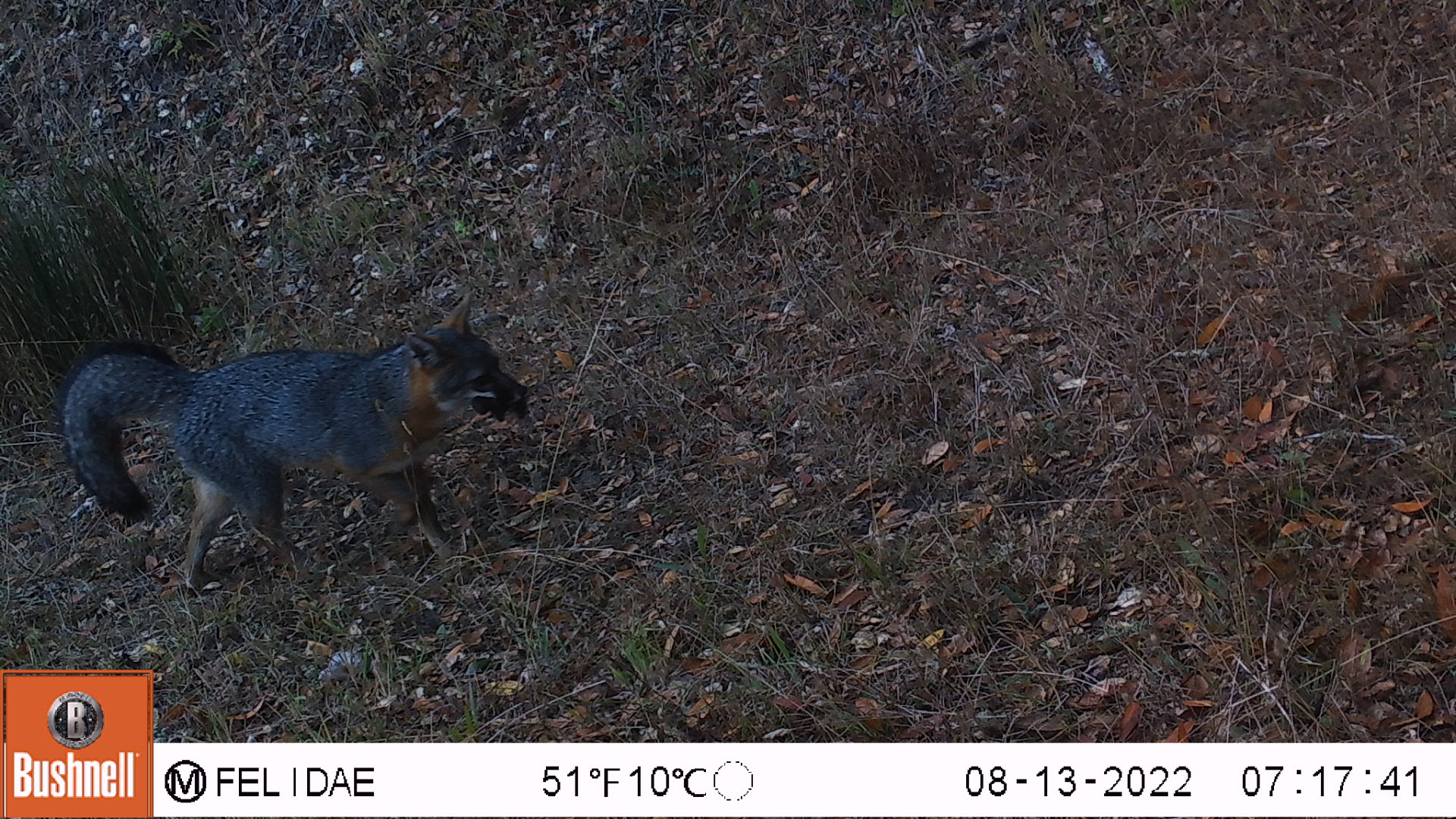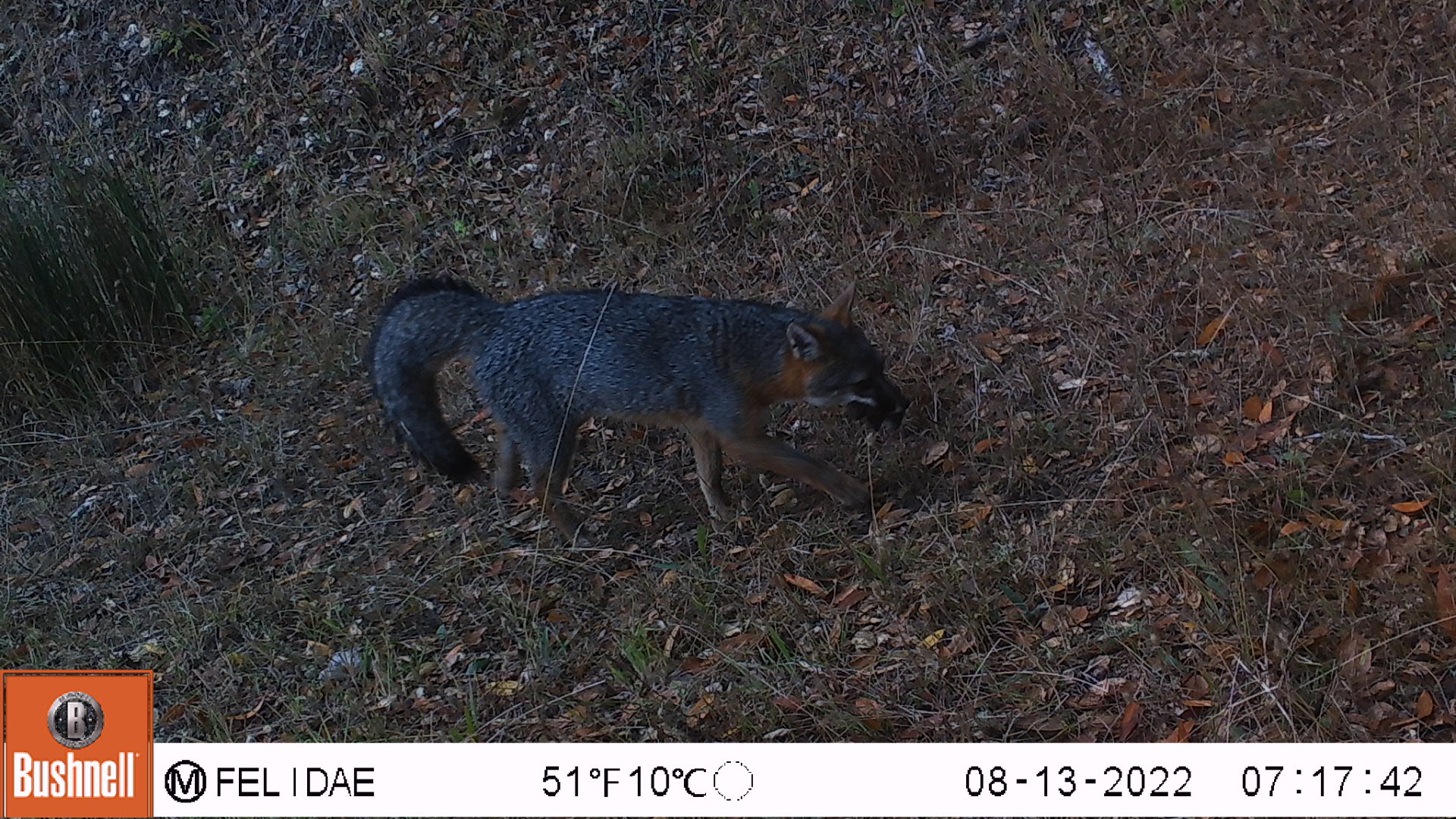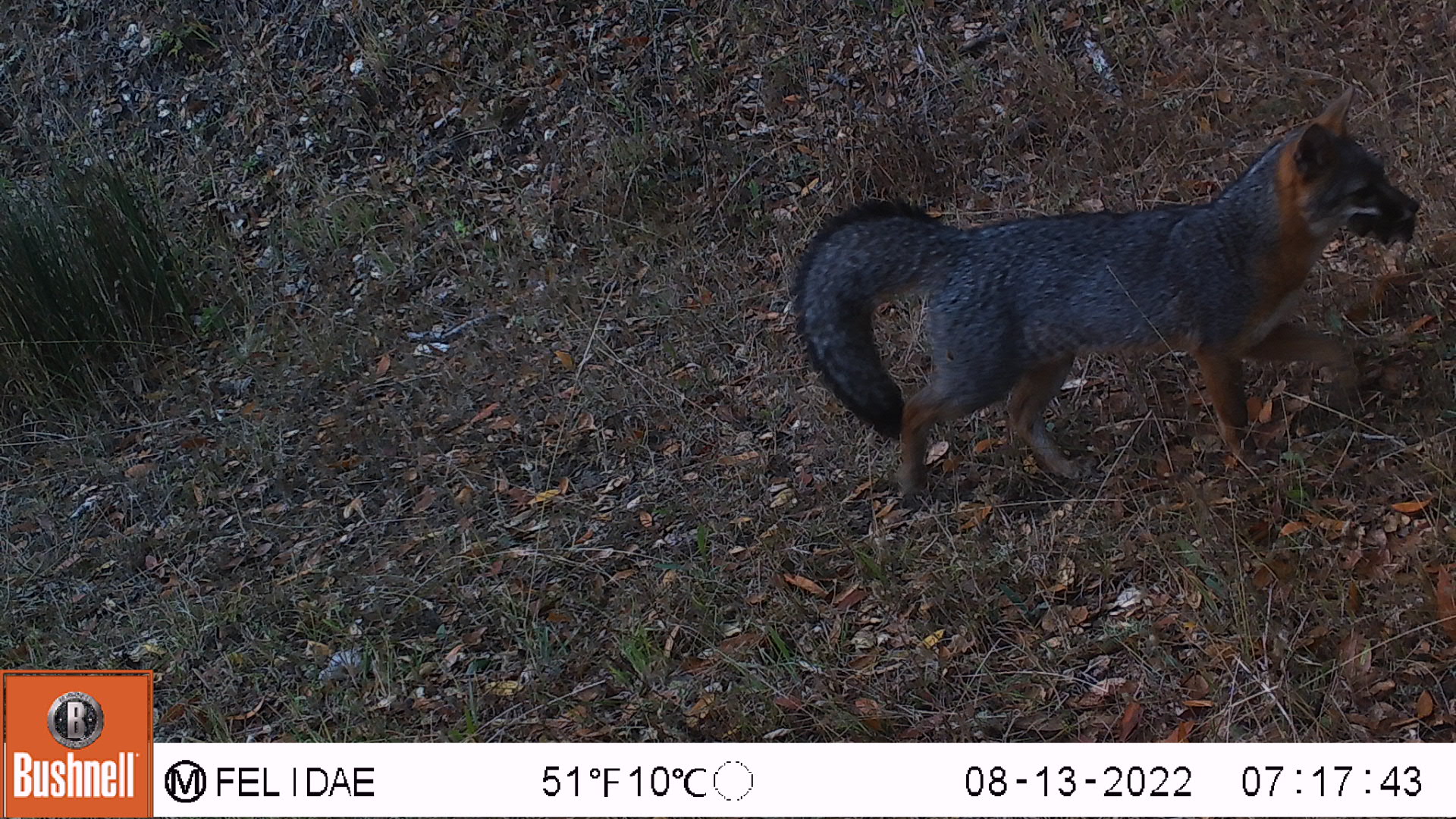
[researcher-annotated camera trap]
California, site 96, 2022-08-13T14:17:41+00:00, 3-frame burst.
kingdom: Animalia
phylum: Chordata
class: Mammalia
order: Carnivora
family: Canidae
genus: Urocyon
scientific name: Urocyon cinereoargenteus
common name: gray fox